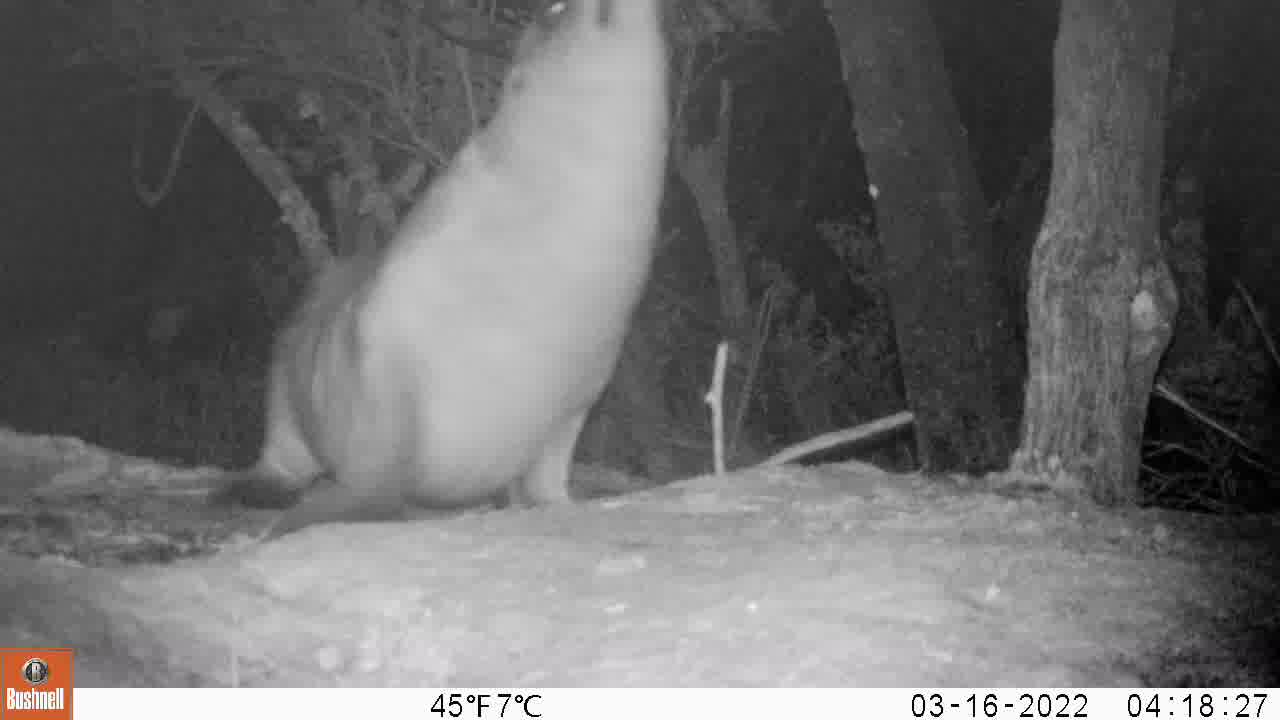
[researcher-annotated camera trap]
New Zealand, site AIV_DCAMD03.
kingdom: Animalia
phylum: Chordata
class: Mammalia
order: Carnivora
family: Otariidae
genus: Phocarctos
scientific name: Phocarctos hookeri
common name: new zealand sea lion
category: sealion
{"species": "sealion (new zealand sea lion) (Phocarctos hookeri)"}